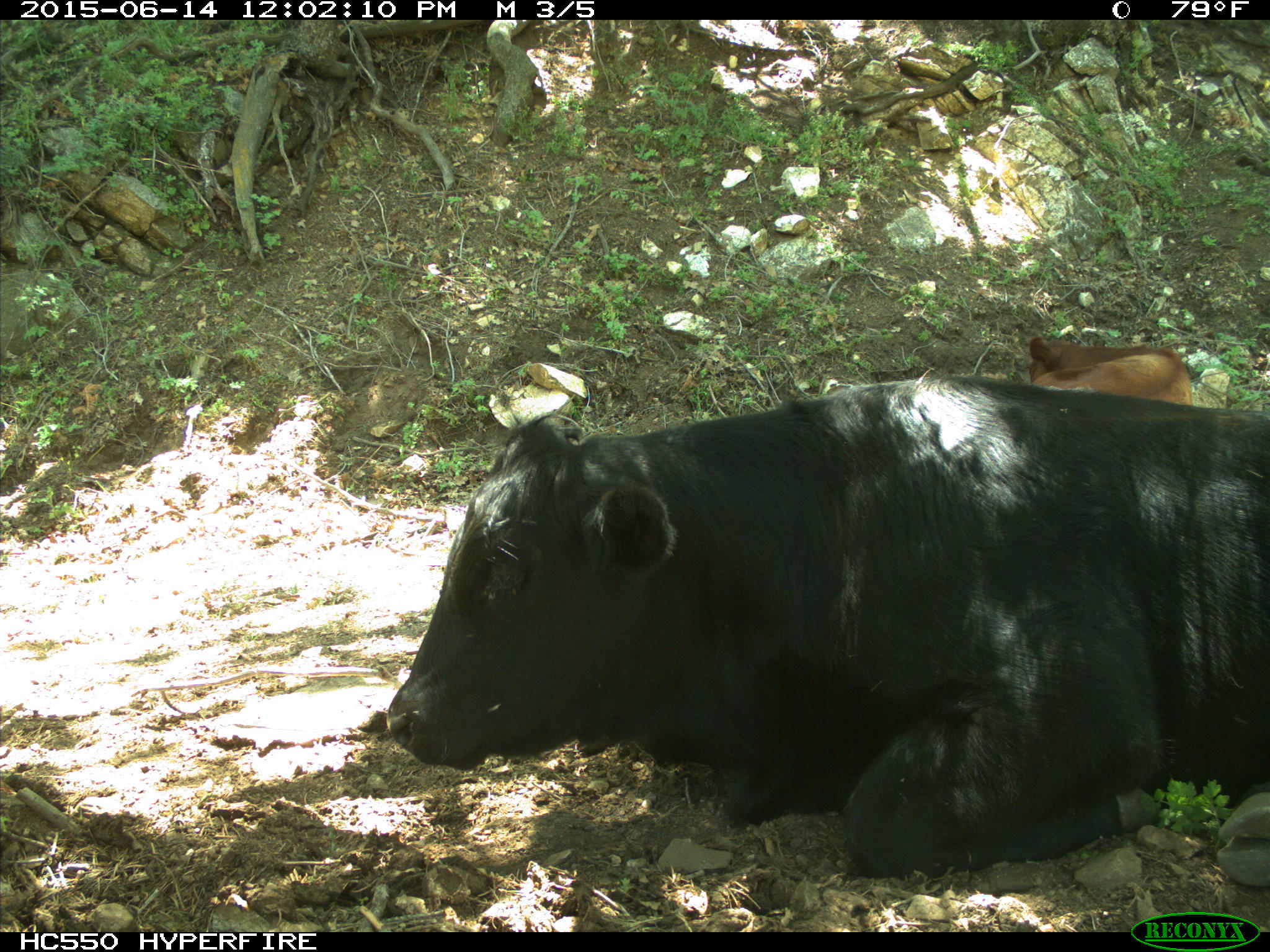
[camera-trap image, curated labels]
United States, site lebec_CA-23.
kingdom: Animalia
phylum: Chordata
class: Mammalia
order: Artiodactyla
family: Bovidae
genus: Bos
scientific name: Bos taurus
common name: domestic cow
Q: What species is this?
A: Bos taurus (domestic cow).